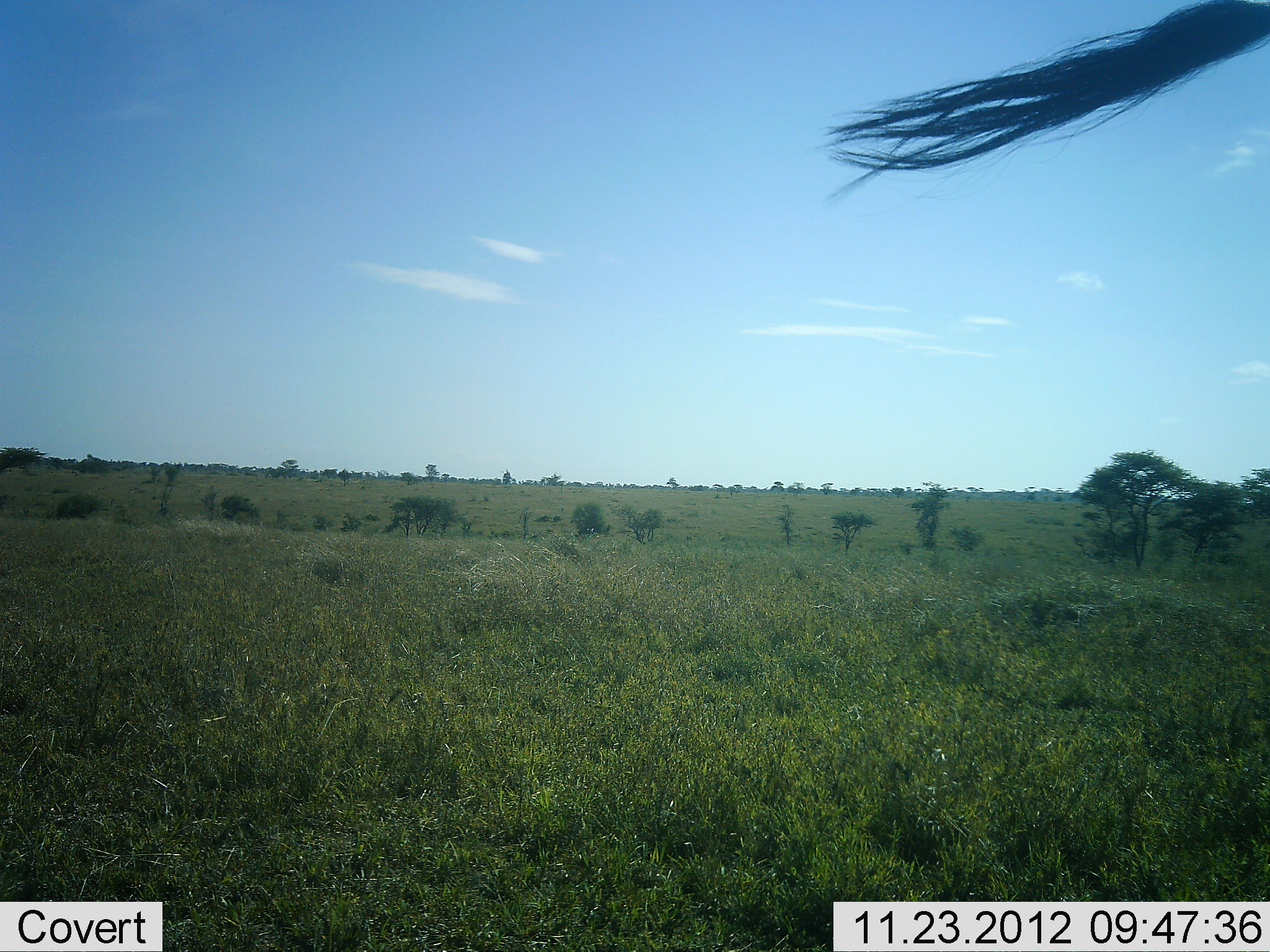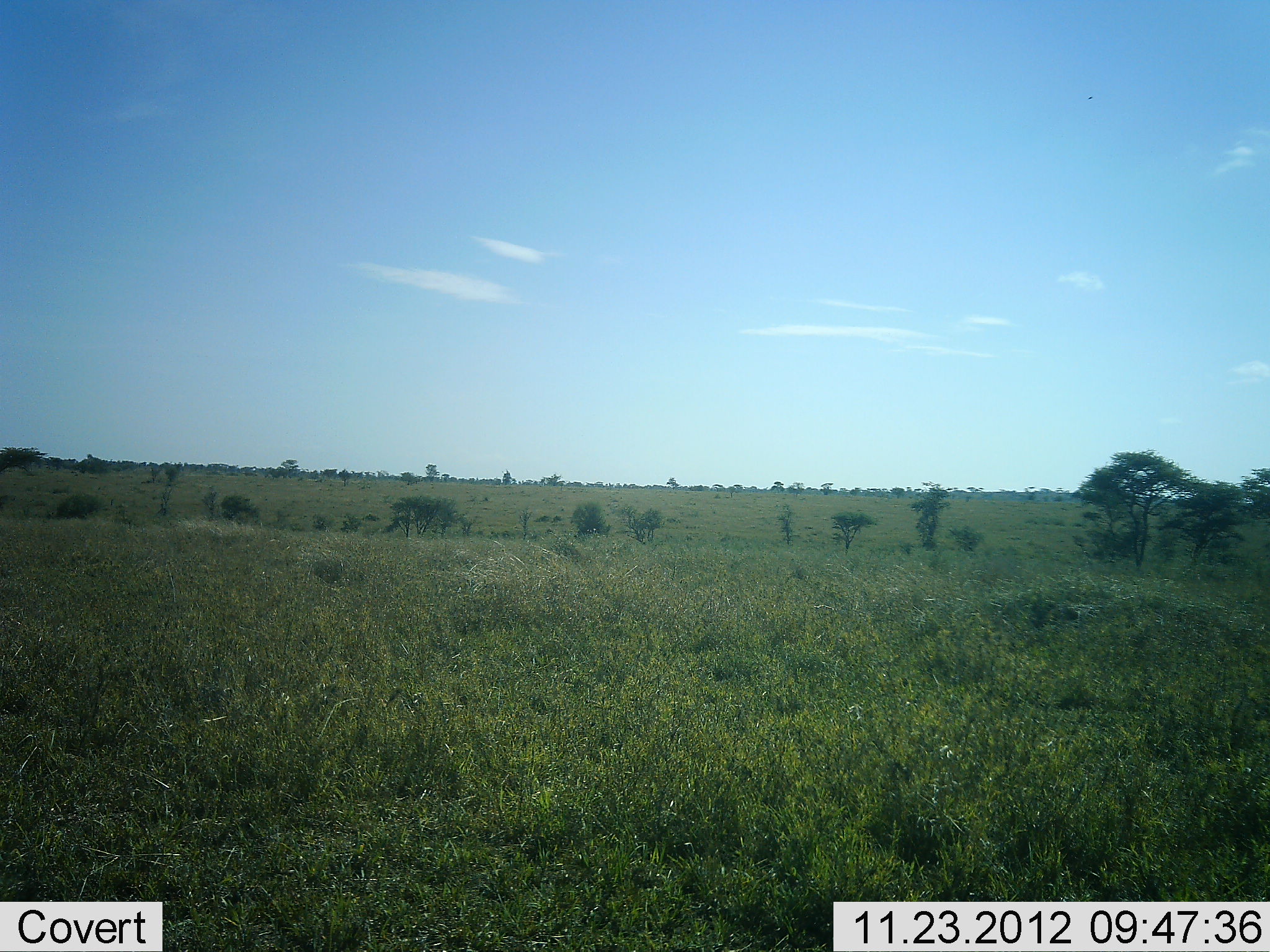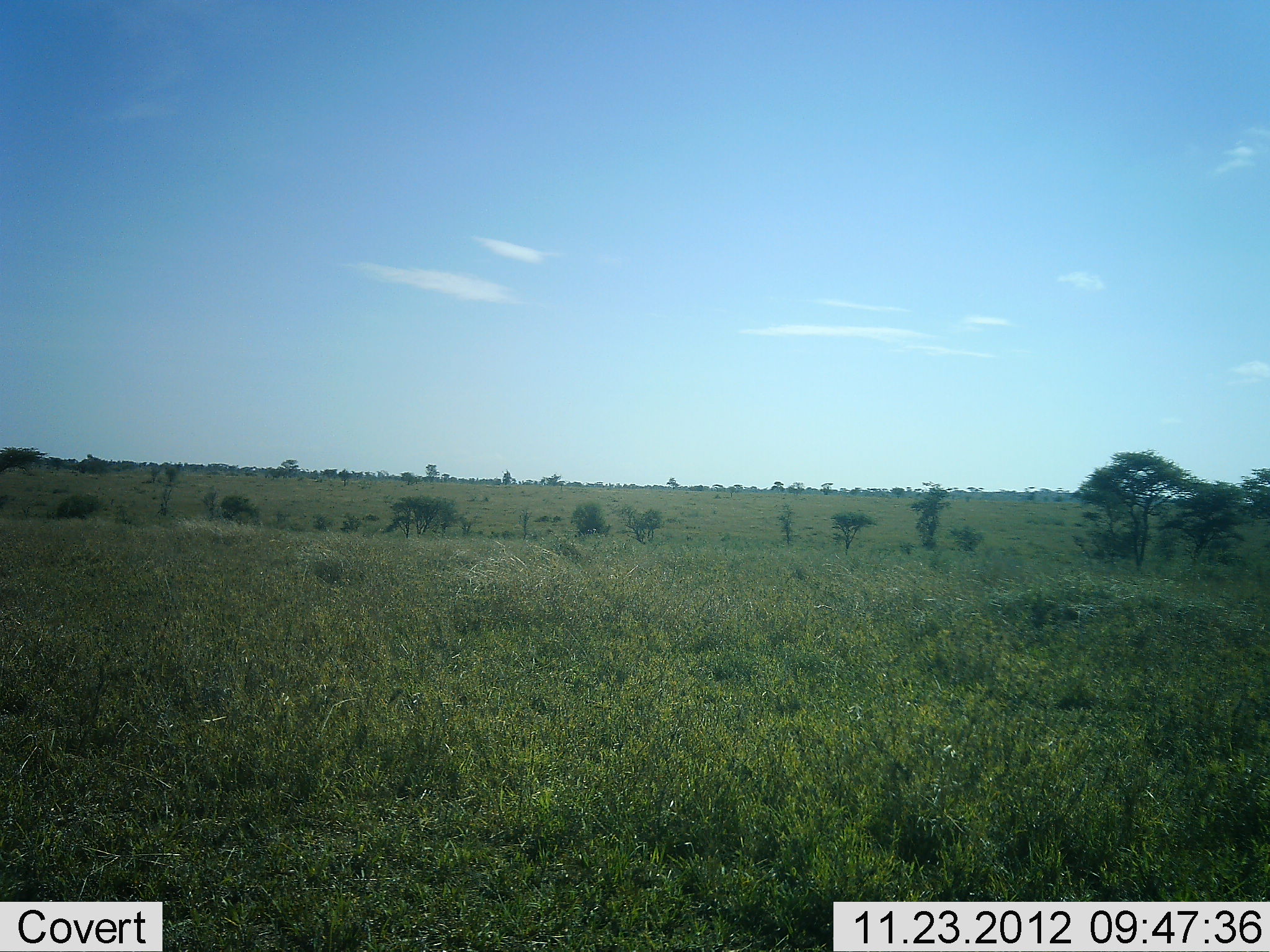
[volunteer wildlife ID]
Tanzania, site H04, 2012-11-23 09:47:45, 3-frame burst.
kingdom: Animalia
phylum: Chordata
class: Mammalia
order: Artiodactyla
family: Bovidae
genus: Connochaetes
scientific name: Connochaetes taurinus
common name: blue wildebeest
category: wildebeest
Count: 1.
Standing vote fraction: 88%.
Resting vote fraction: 0%.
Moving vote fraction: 12%.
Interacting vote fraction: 0%.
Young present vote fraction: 0%.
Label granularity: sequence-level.